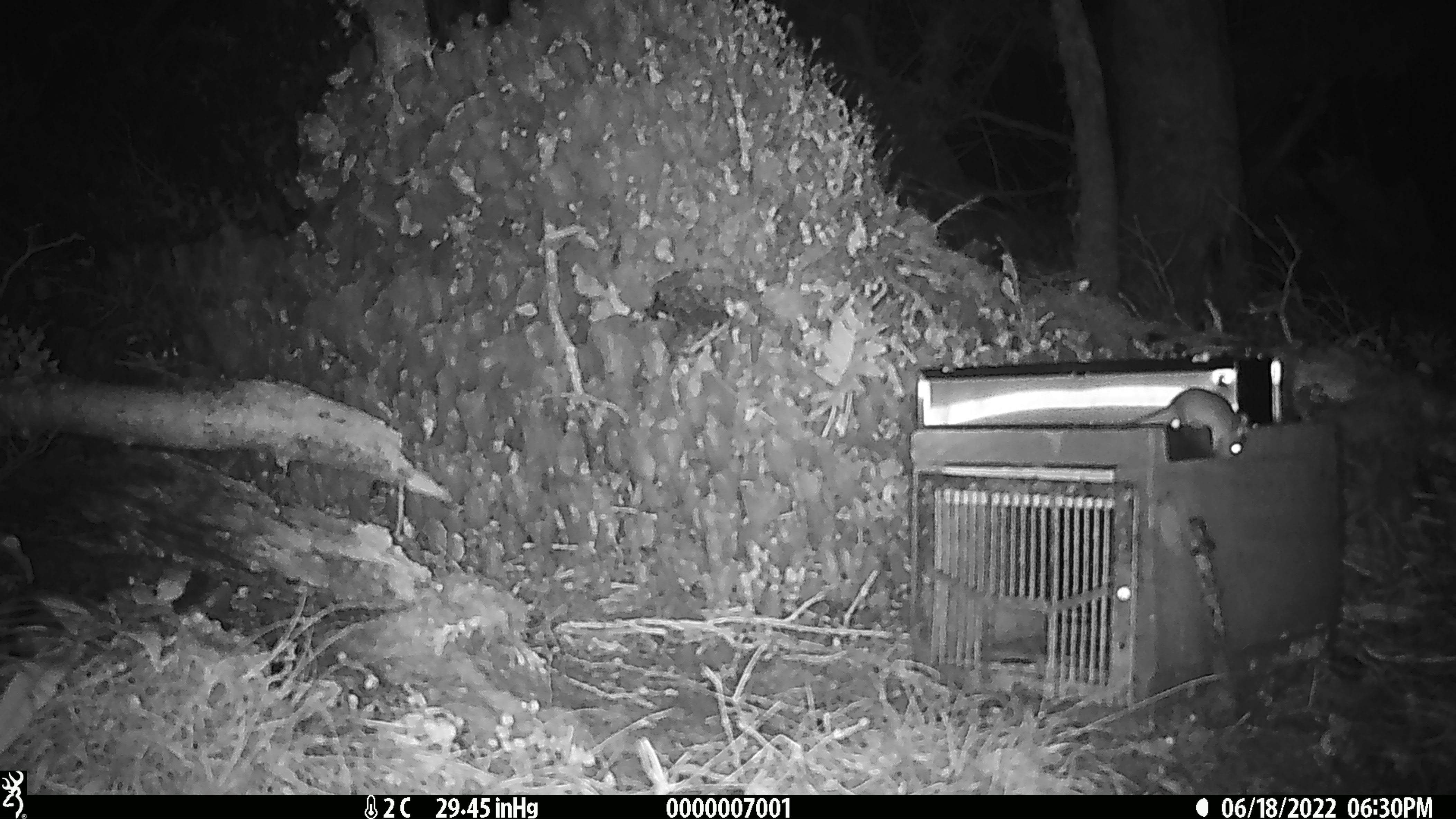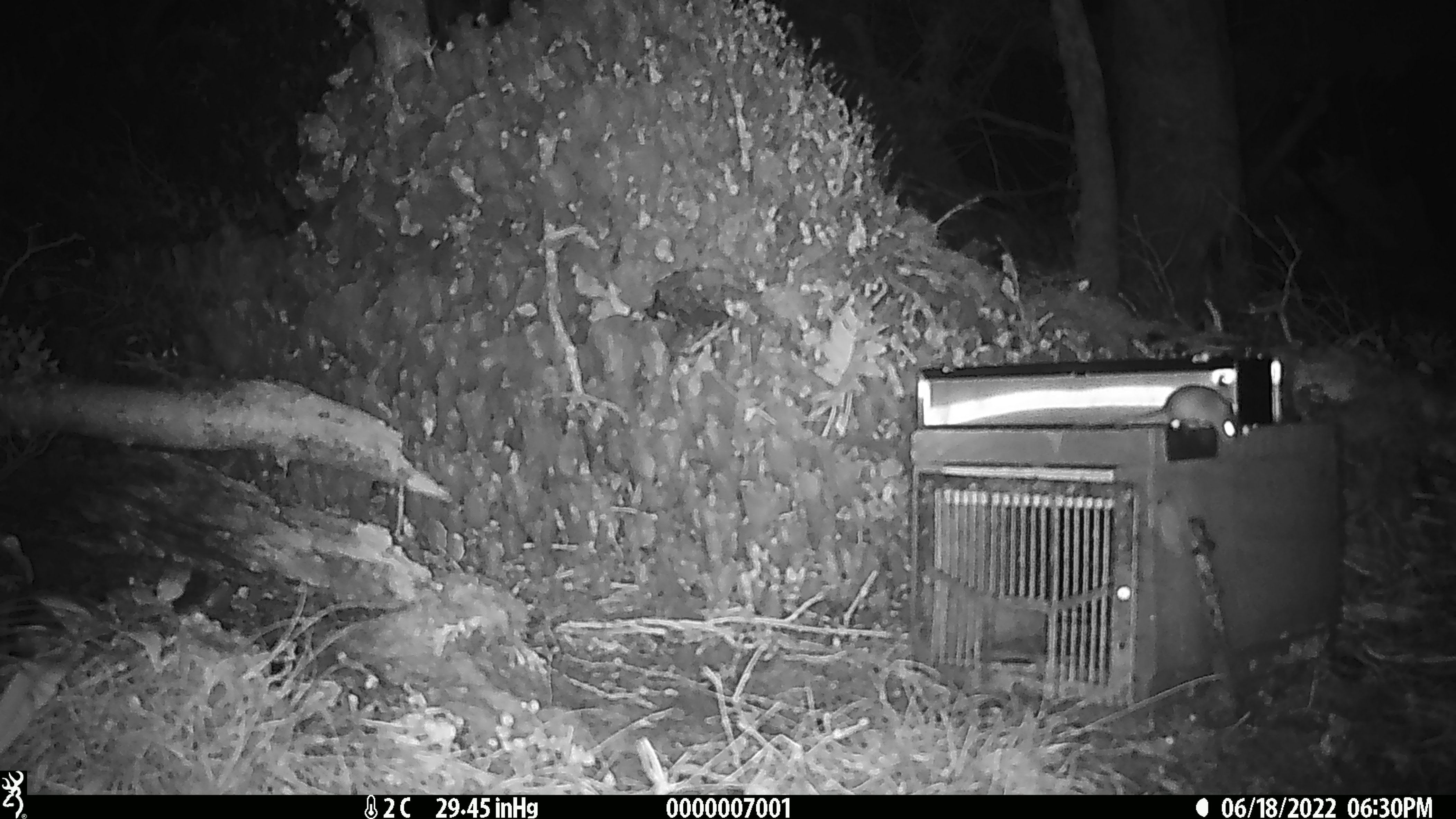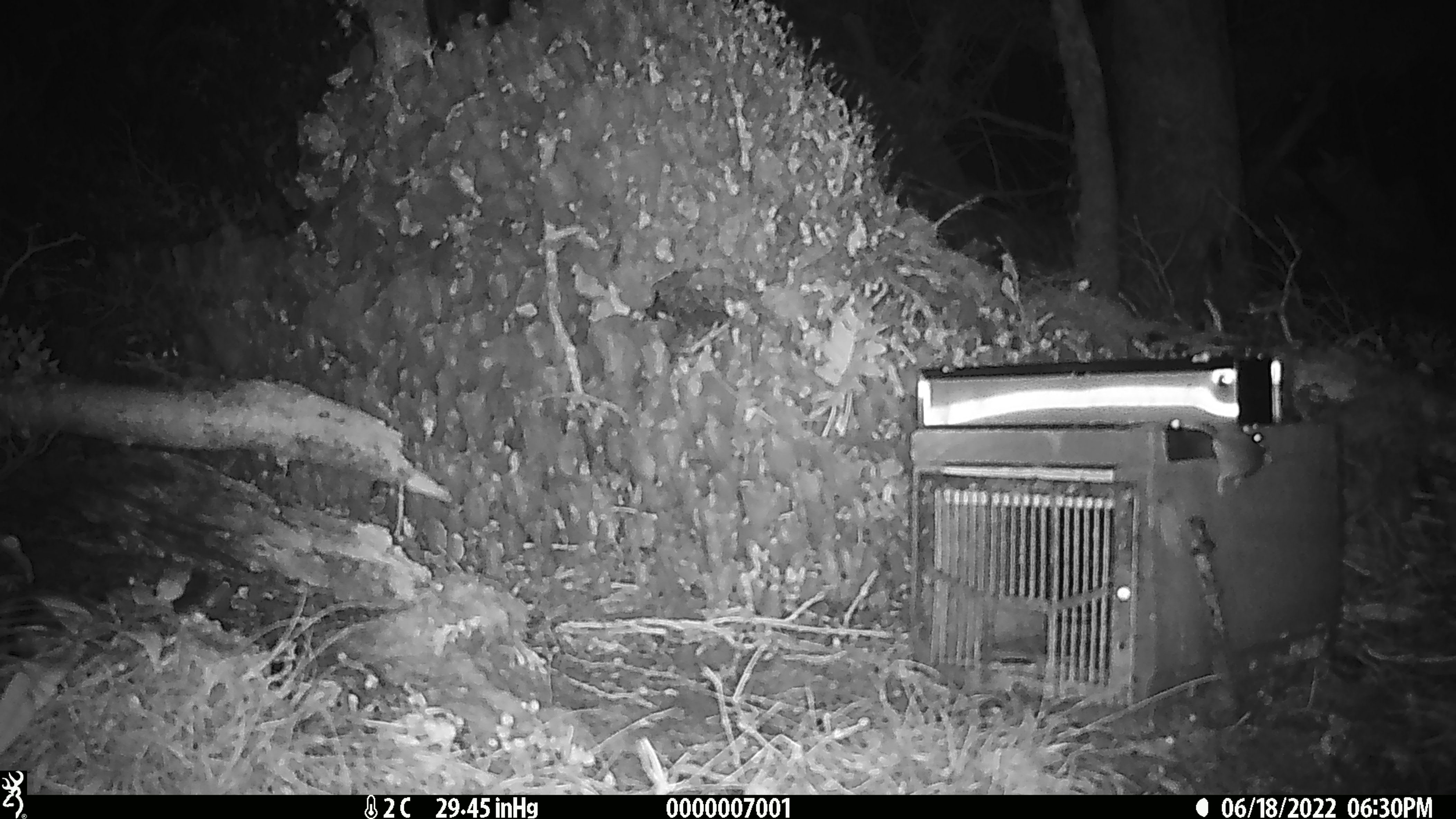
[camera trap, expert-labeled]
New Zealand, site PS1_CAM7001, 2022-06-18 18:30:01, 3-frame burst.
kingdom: Animalia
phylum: Chordata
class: Mammalia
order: Rodentia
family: Muridae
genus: Mus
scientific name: Mus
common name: mouse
Mouse (Mus).